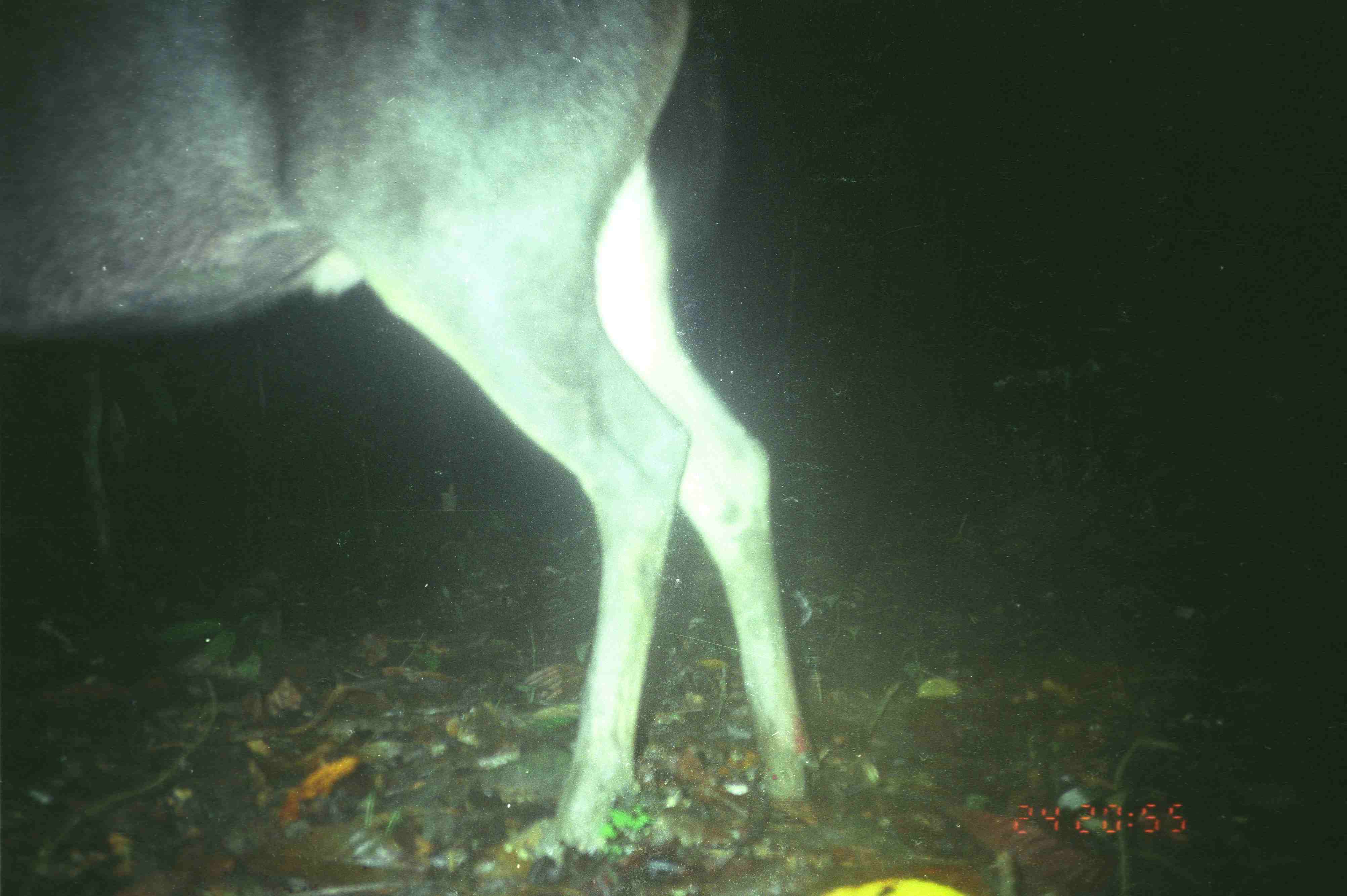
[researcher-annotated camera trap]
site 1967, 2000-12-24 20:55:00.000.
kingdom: Animalia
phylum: Chordata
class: Mammalia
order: Artiodactyla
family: Cervidae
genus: Rusa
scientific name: Rusa unicolor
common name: sambar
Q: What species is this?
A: Rusa unicolor (sambar).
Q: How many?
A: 1.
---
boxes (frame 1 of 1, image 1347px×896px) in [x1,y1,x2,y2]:
rusa unicolor: [1,1,823,864]